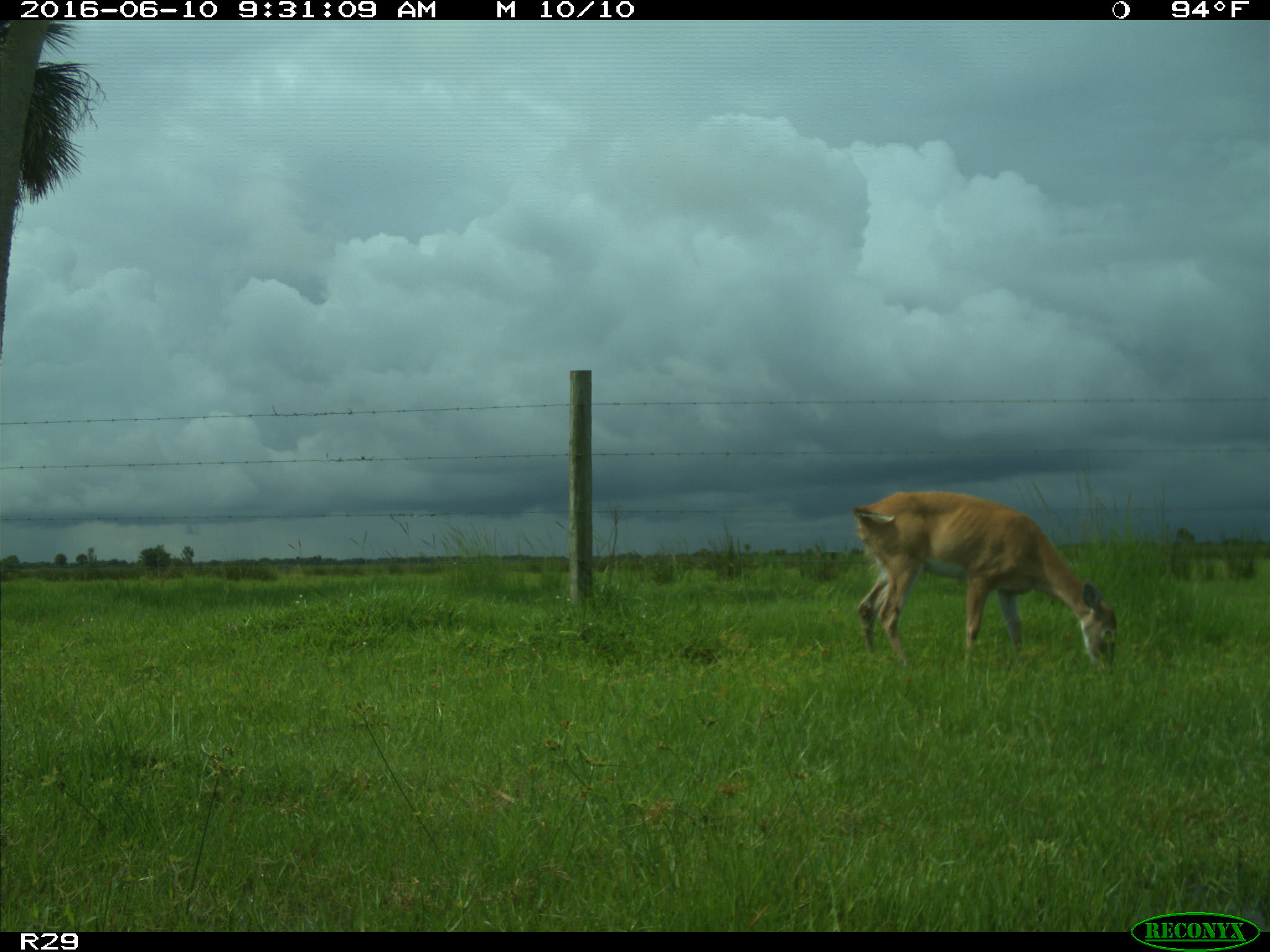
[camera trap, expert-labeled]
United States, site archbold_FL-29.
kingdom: Animalia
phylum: Chordata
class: Mammalia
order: Artiodactyla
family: Cervidae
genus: Odocoileus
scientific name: Odocoileus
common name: deer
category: unidentified deer